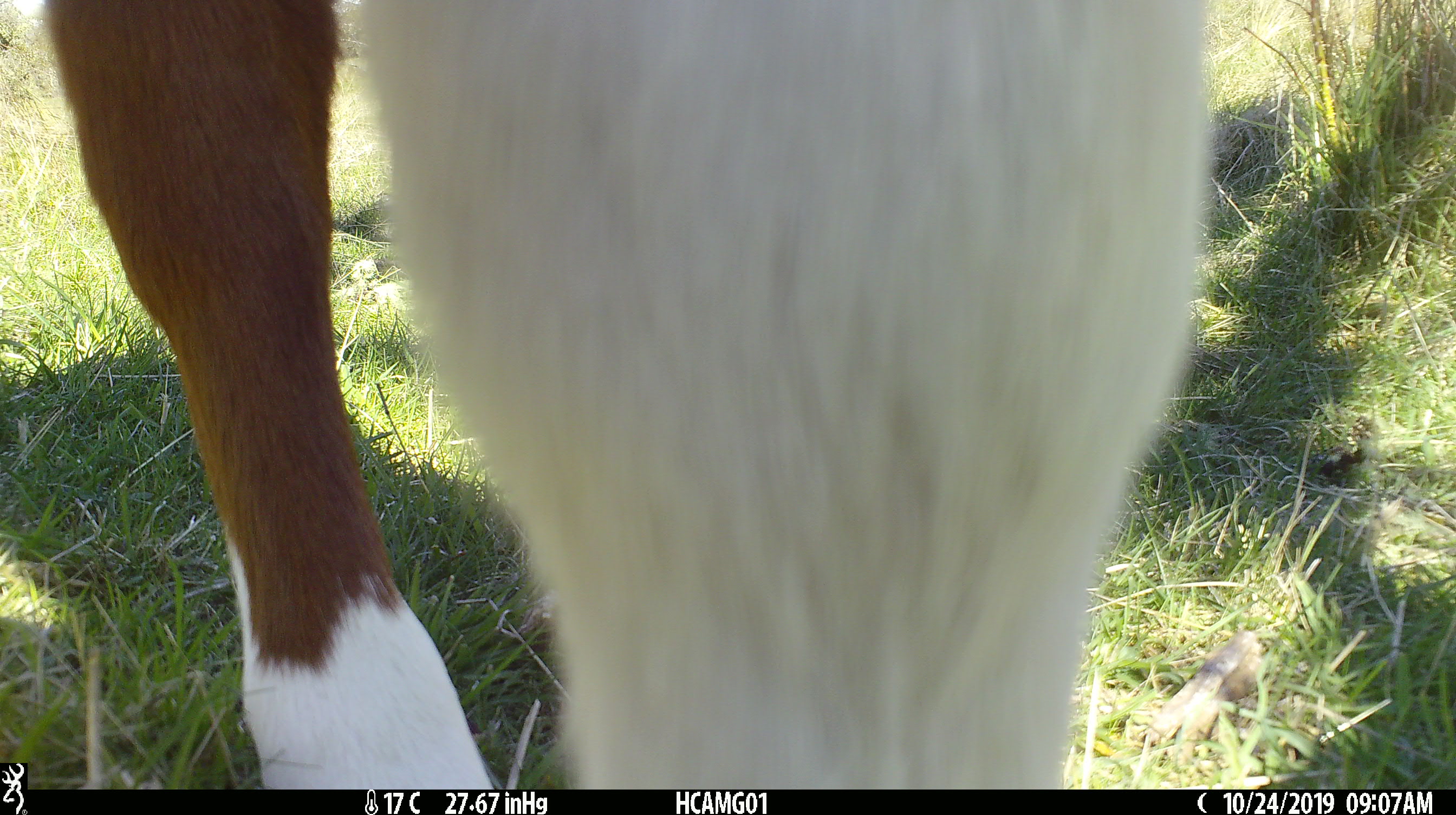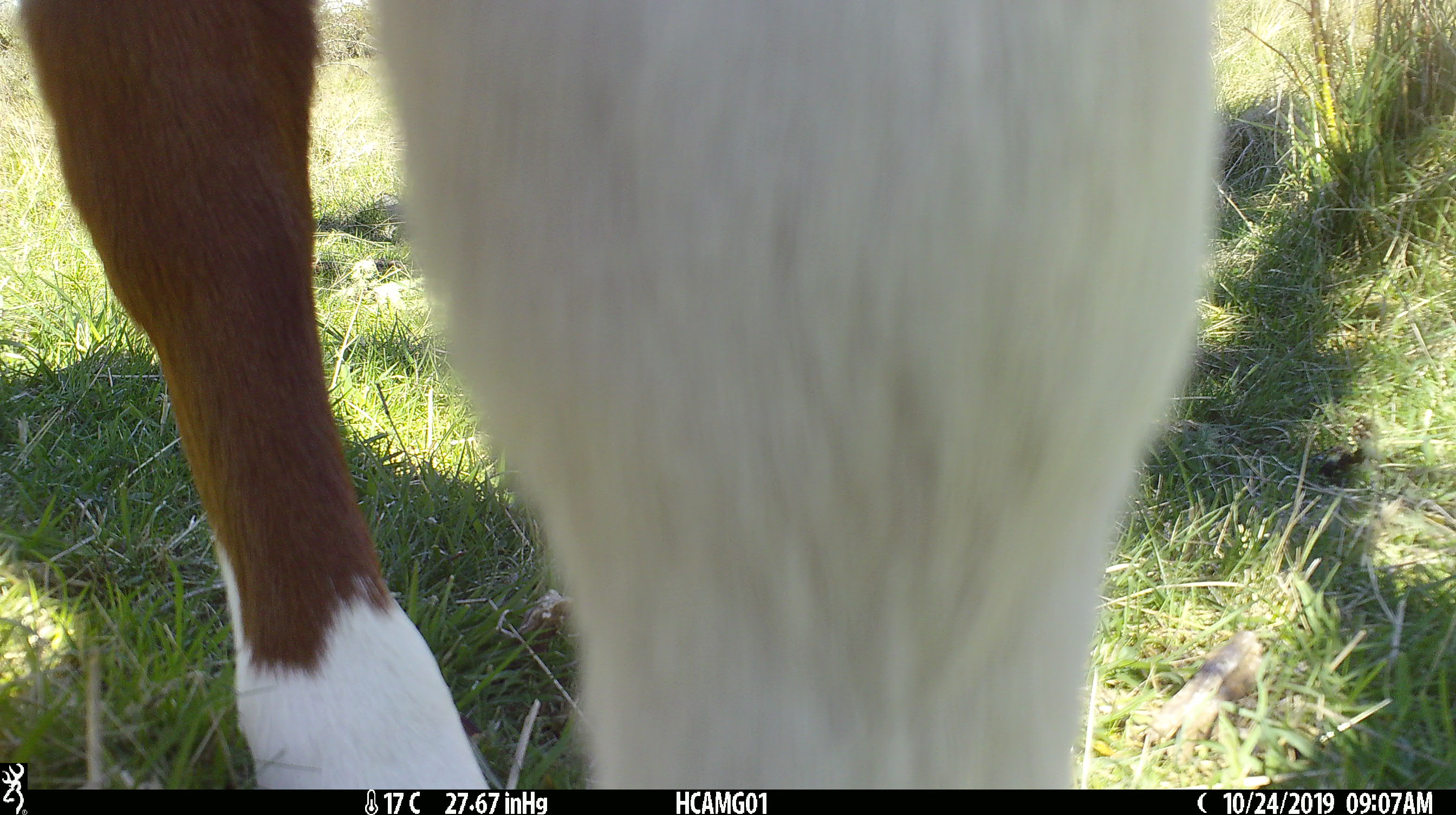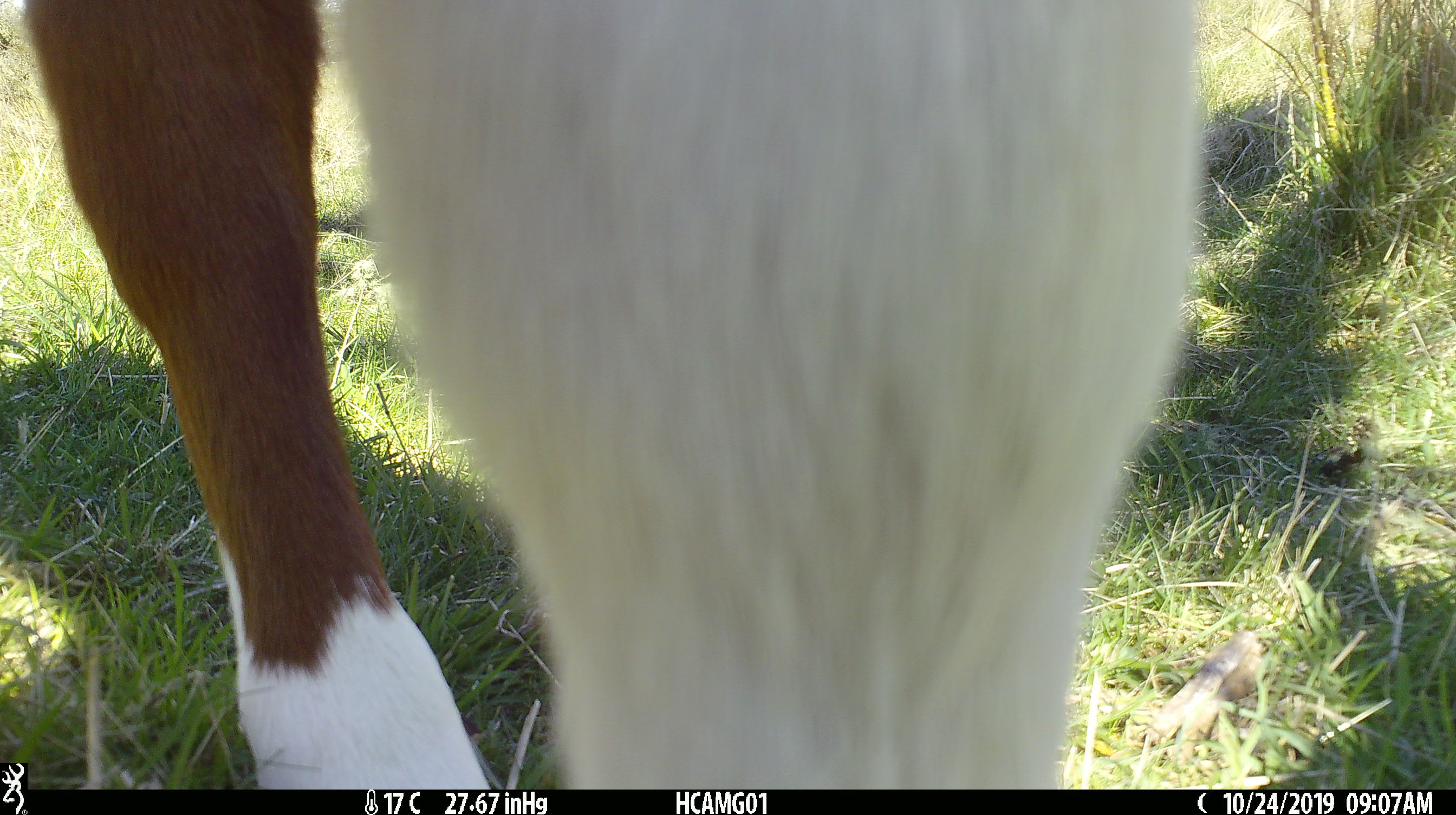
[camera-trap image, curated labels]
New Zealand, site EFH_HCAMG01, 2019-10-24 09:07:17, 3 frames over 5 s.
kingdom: Animalia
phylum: Chordata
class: Mammalia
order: Artiodactyla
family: Bovidae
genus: Bos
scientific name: Bos taurus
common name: domestic cow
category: cow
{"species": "cow (domestic cow) (Bos taurus)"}